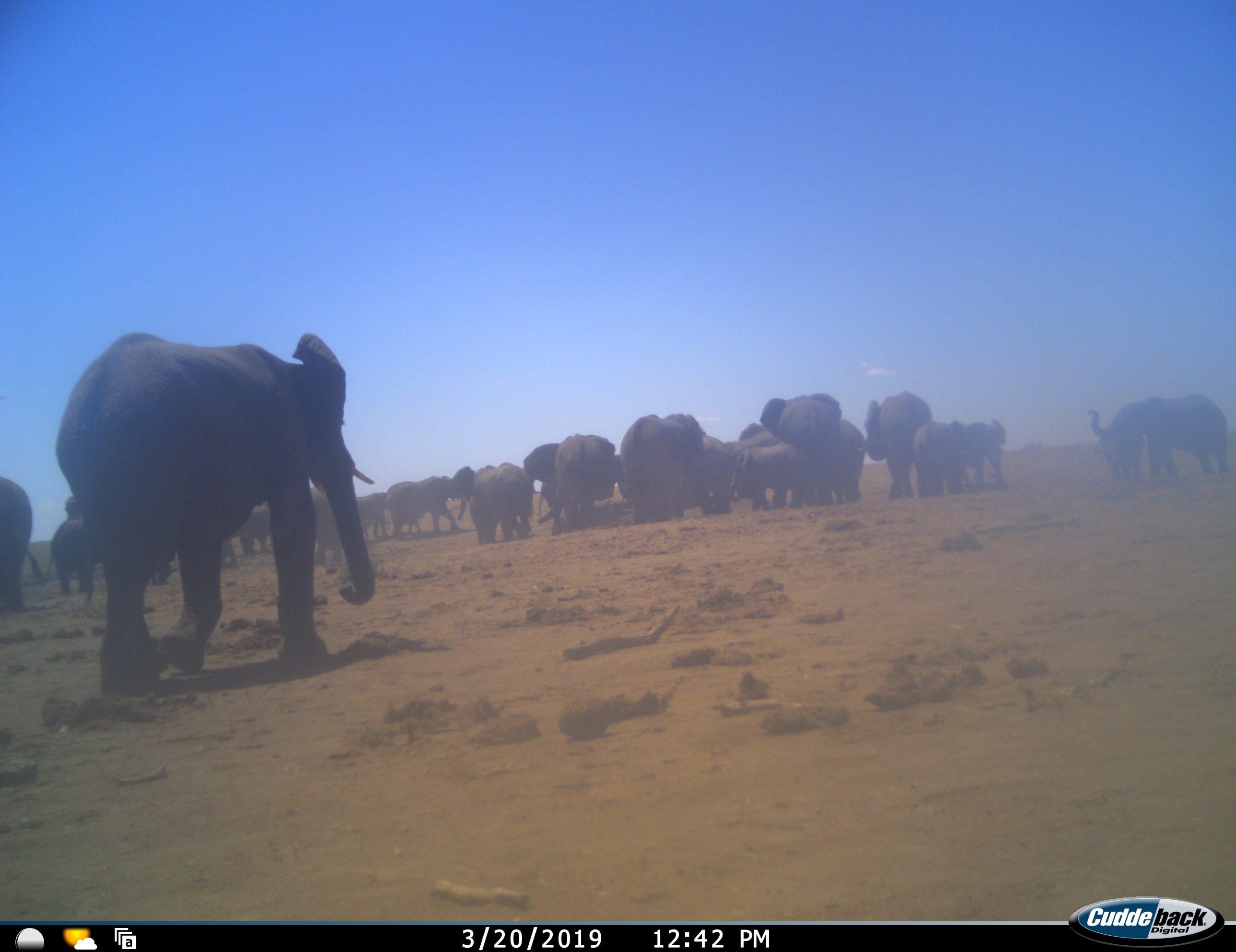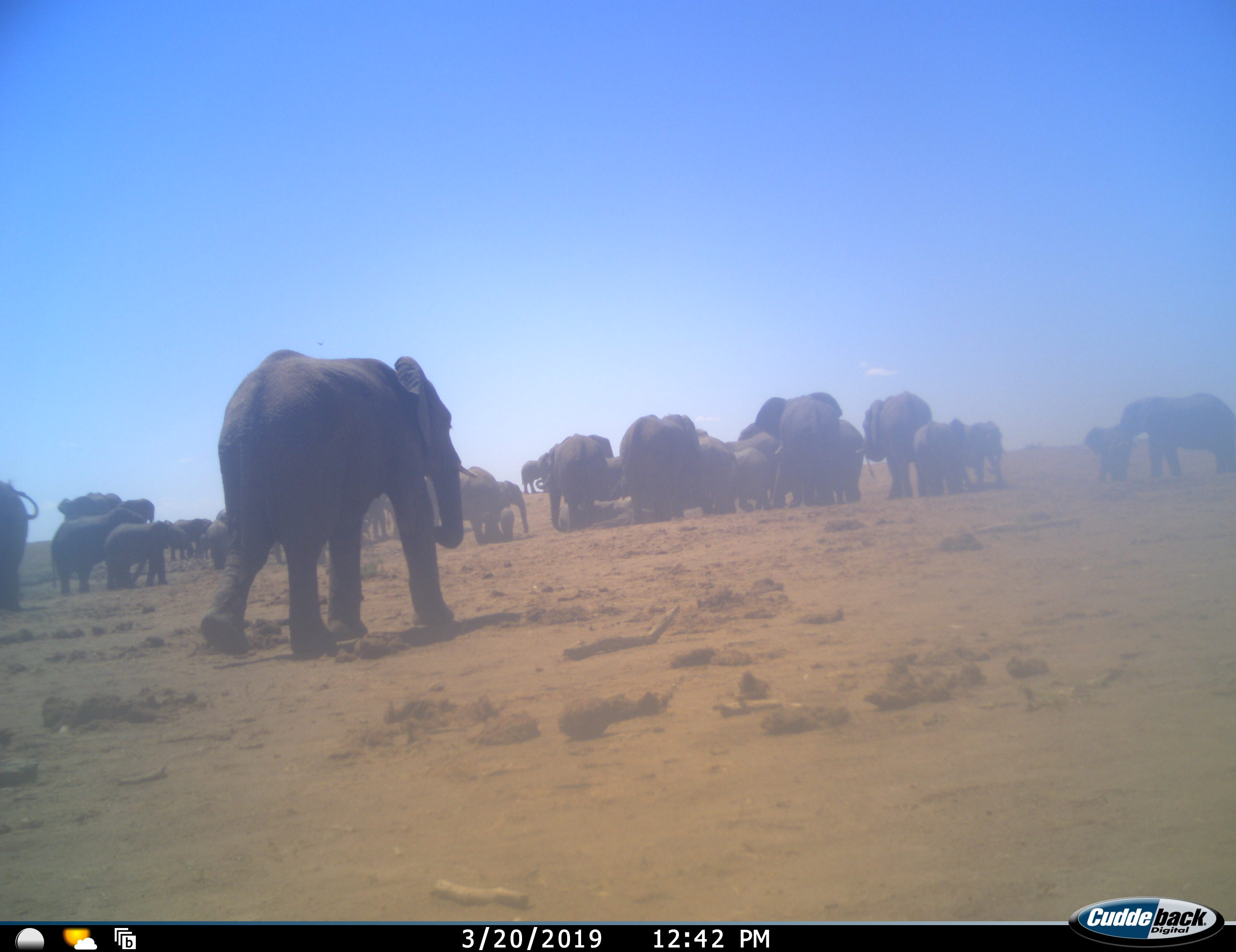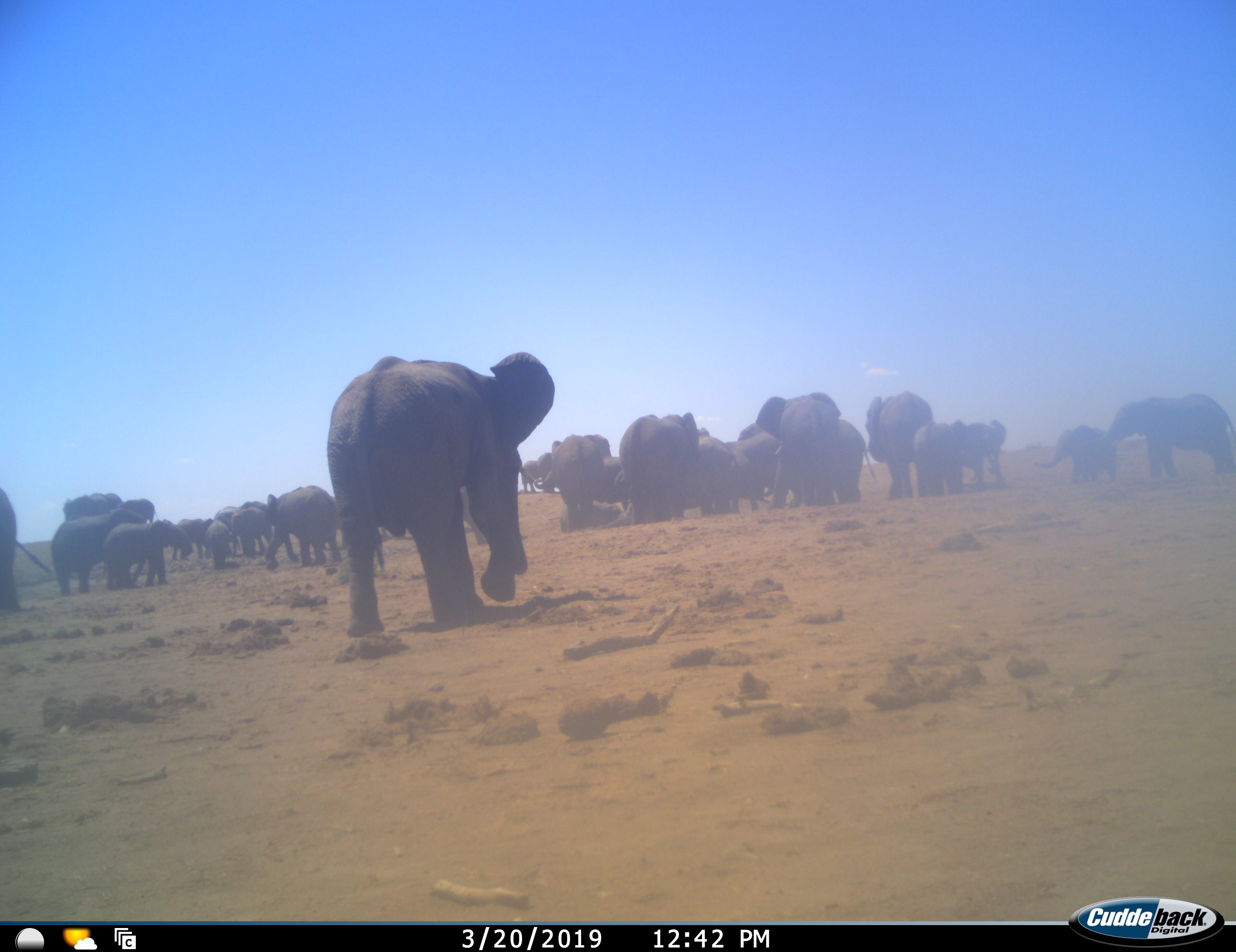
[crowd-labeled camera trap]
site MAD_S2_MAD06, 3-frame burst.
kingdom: Animalia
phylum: Chordata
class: Mammalia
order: Proboscidea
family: Elephantidae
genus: Loxodonta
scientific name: Loxodonta africana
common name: african bush elephant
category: elephant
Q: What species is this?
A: Elephant (african bush elephant) (Loxodonta africana).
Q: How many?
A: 11-50.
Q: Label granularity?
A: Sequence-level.